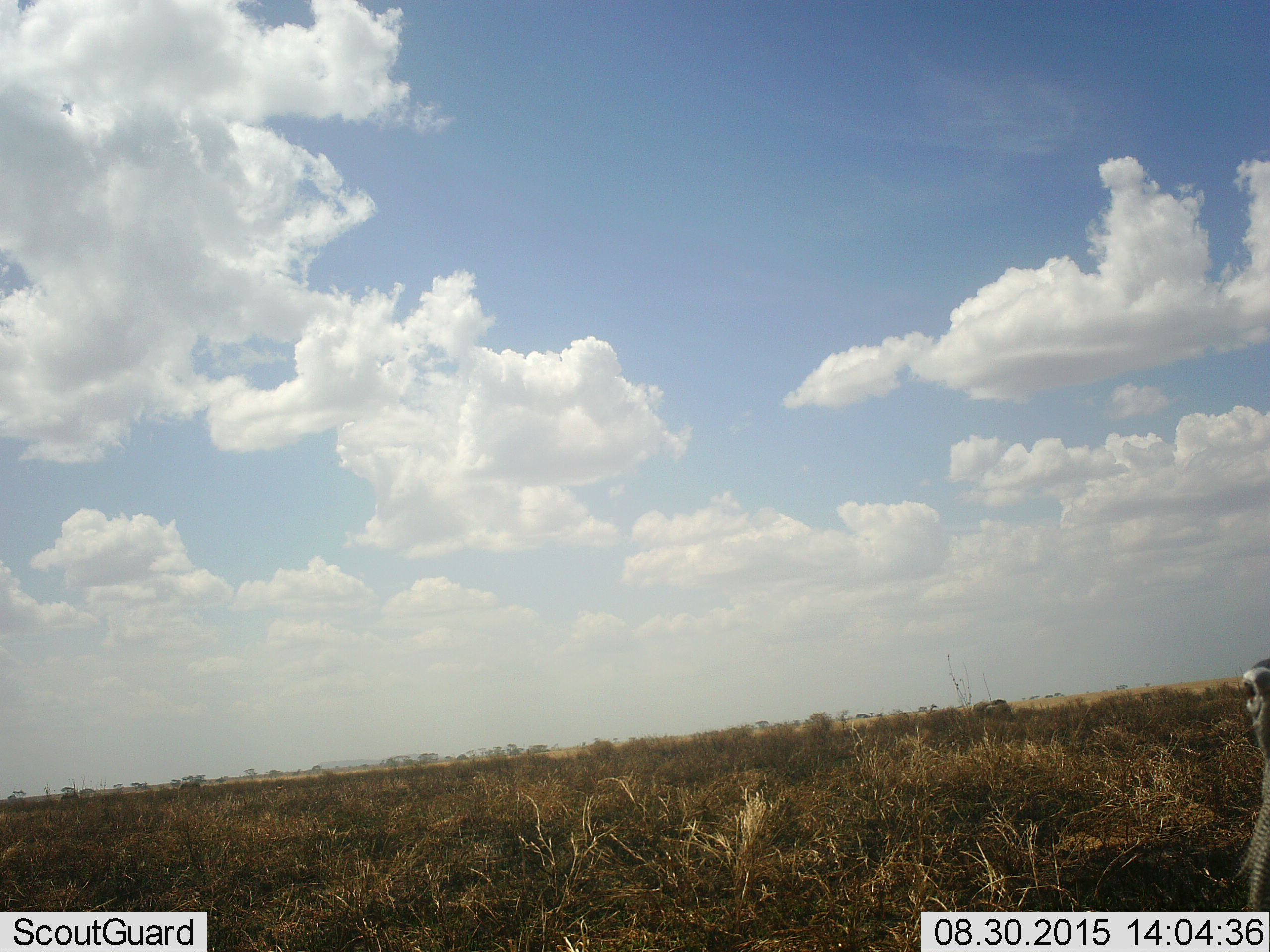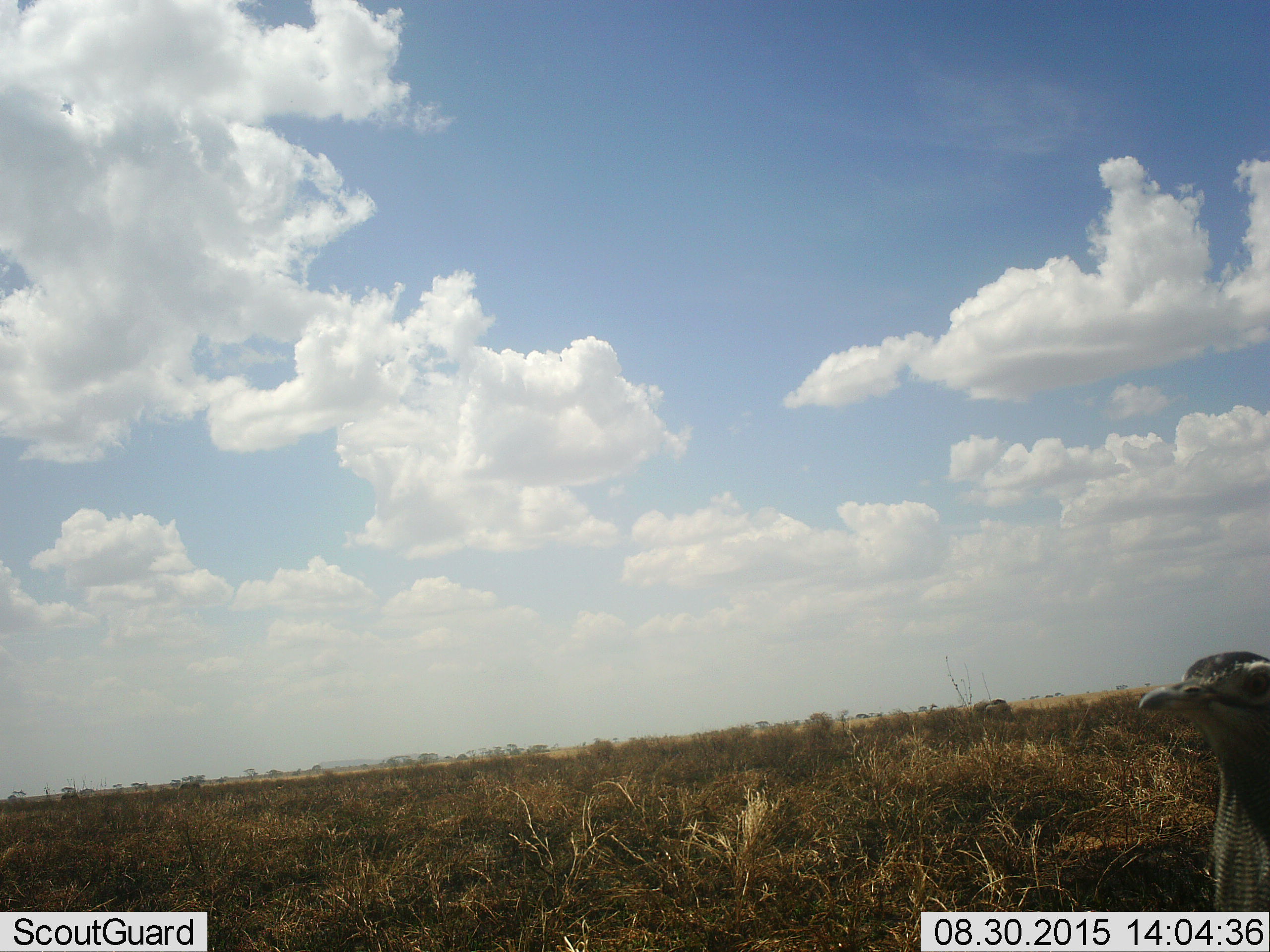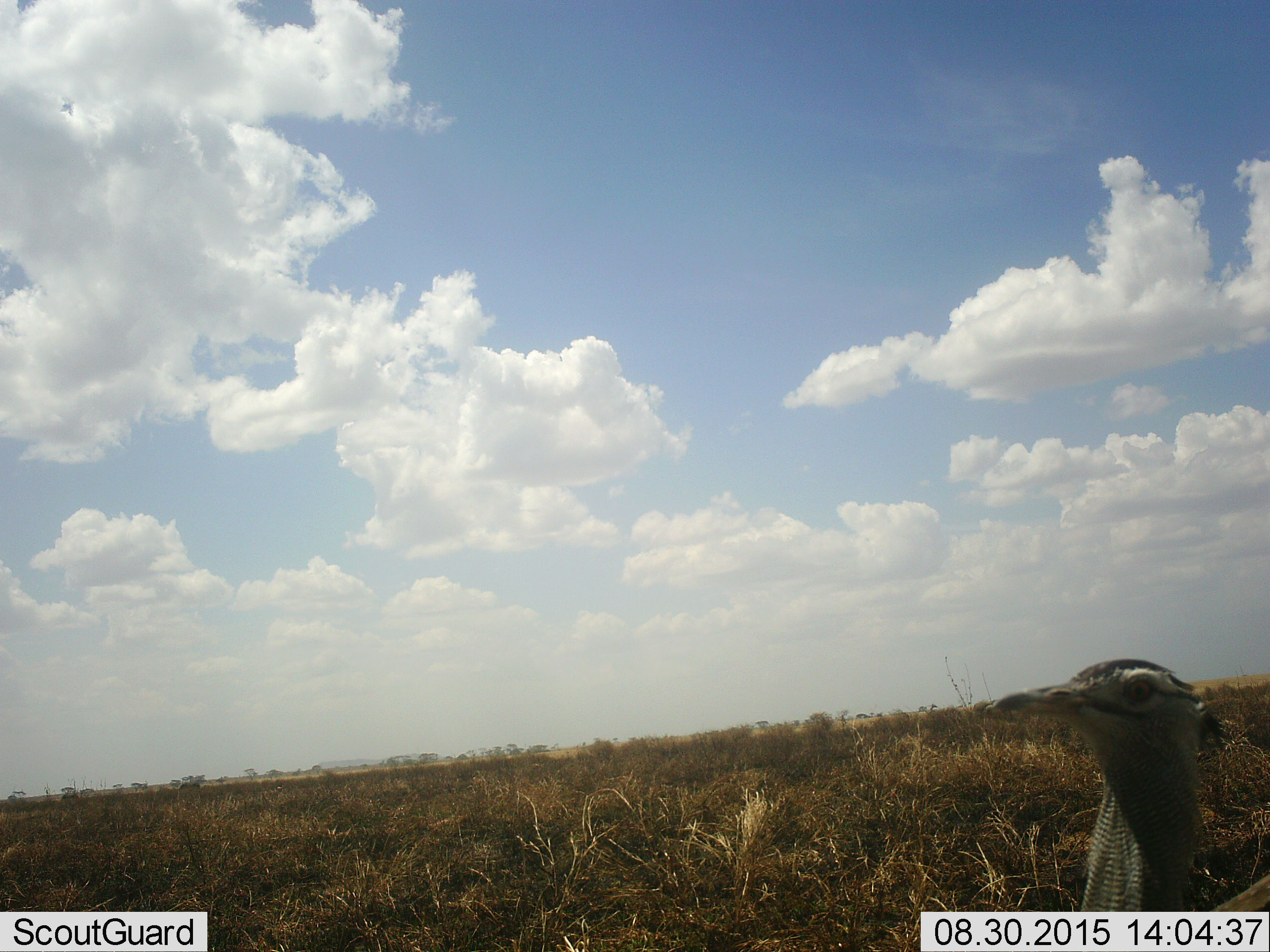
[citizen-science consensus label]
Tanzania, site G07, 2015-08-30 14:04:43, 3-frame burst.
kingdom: Animalia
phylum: Chordata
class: Aves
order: Otidiformes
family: Otididae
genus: Ardeotis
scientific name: Ardeotis kori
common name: kori bustard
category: koribustard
Koribustard (kori bustard) (Ardeotis kori), count 1. Behavior (volunteer vote fractions): standing 20%, resting 0%, moving 80%, interacting 0%. Young present (vote fraction): 0%. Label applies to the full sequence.